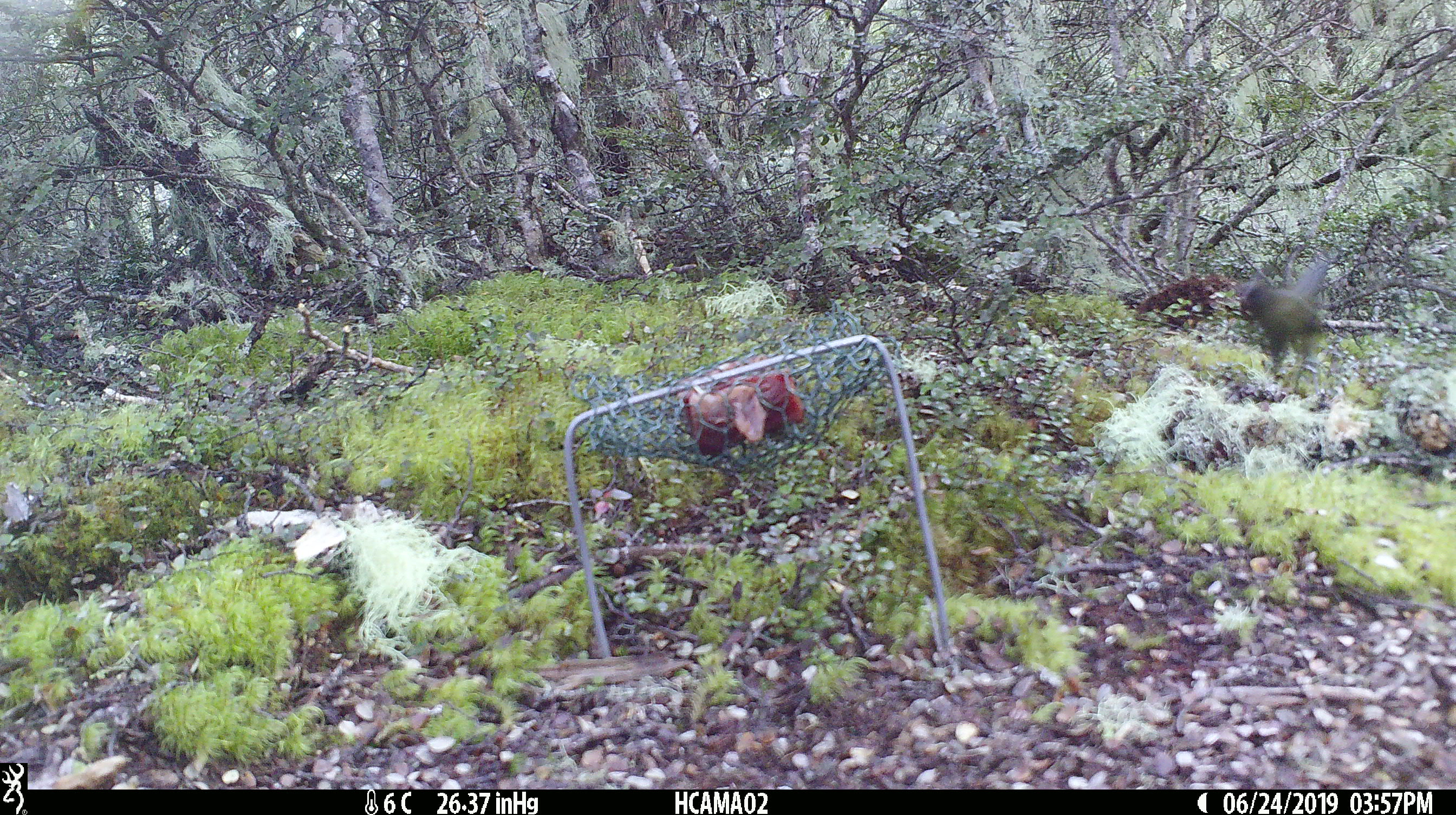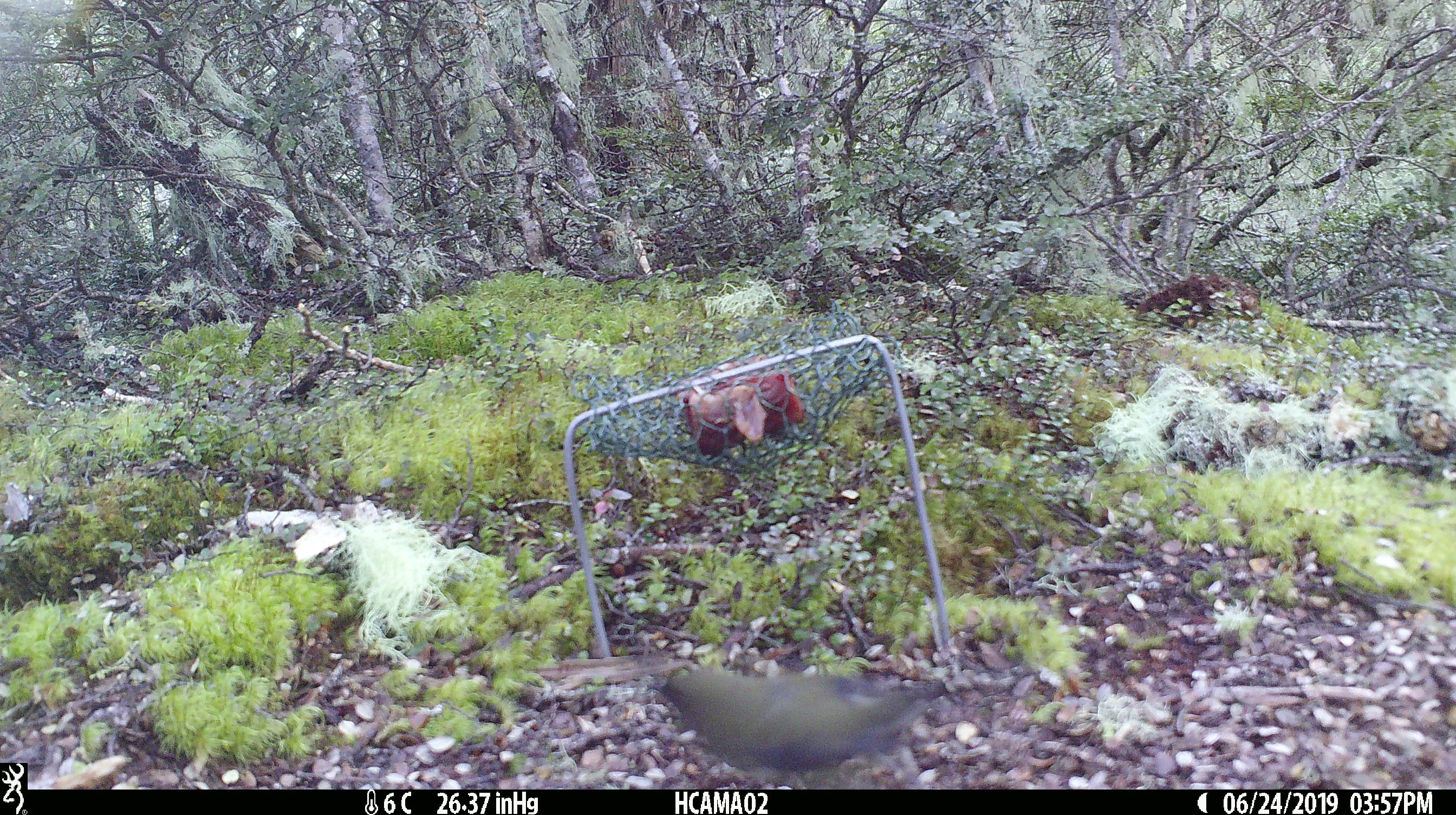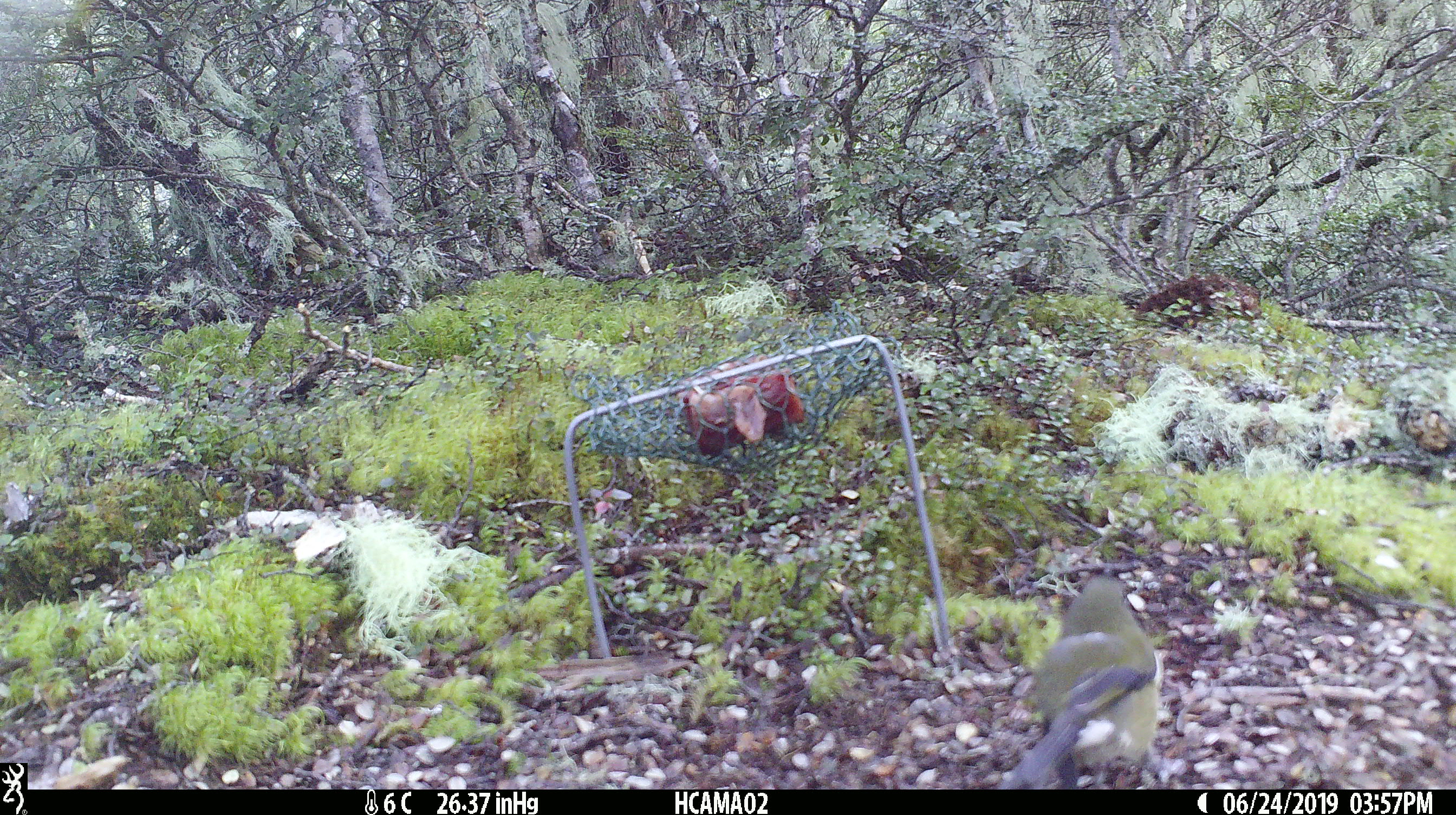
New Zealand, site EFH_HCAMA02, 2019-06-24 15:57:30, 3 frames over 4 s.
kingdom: Animalia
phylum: Chordata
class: Aves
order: Passeriformes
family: Meliphagidae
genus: Anthornis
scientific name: Anthornis melanura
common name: new zealand bellbird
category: bellbird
Bellbird (new zealand bellbird) (Anthornis melanura).